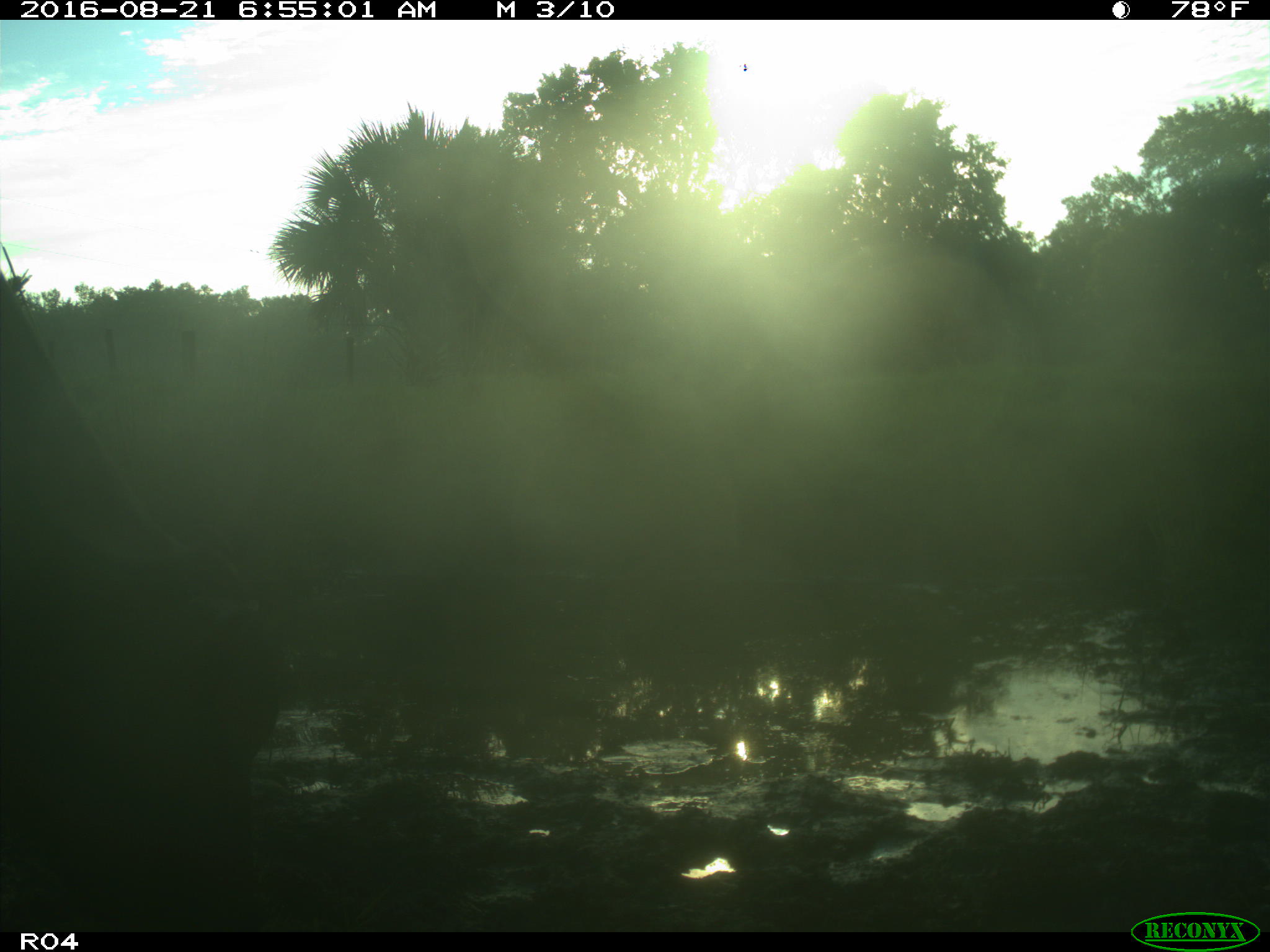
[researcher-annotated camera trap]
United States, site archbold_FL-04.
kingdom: Animalia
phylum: Chordata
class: Mammalia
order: Artiodactyla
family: Bovidae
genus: Bos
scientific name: Bos taurus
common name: domestic cow